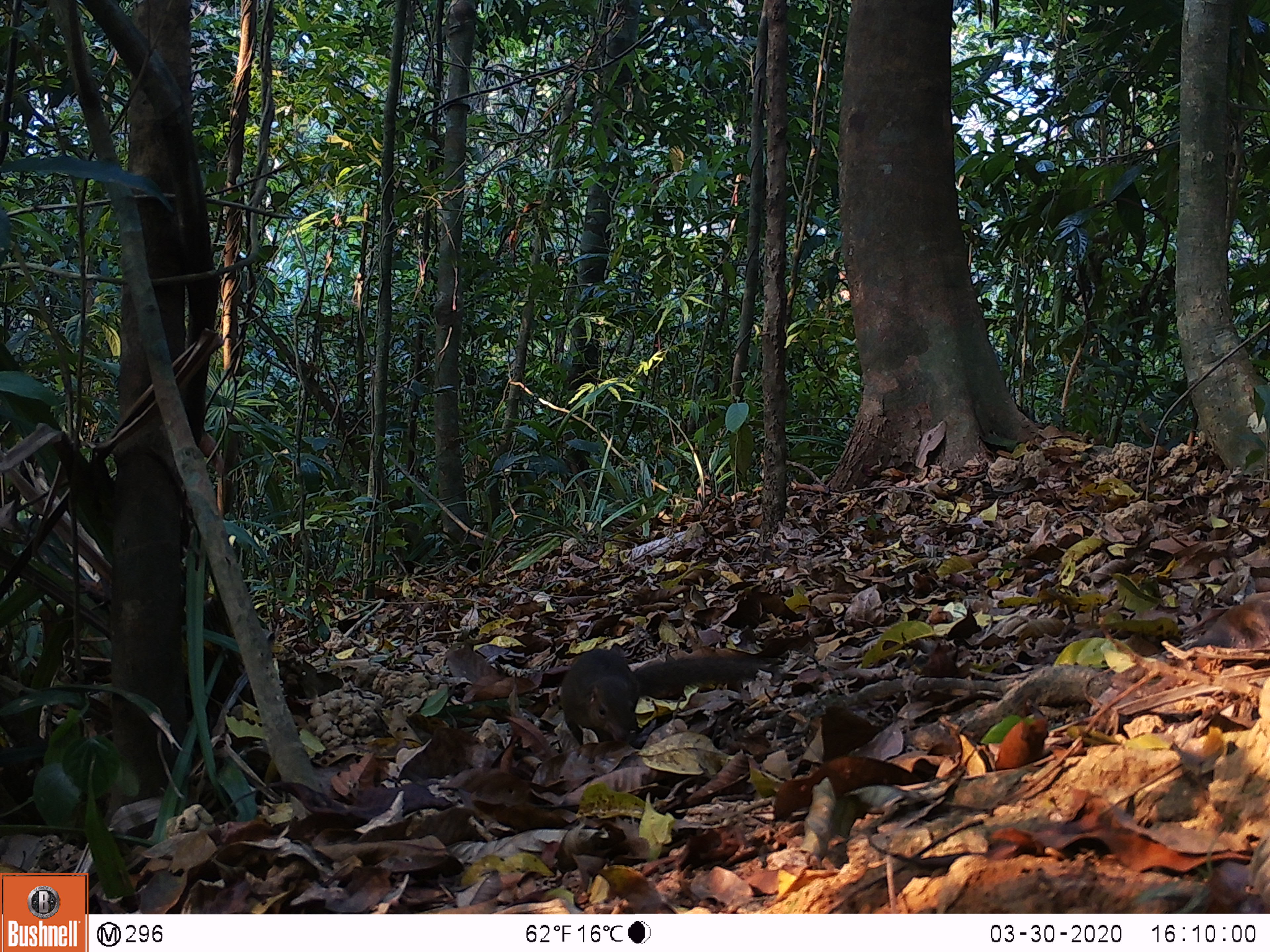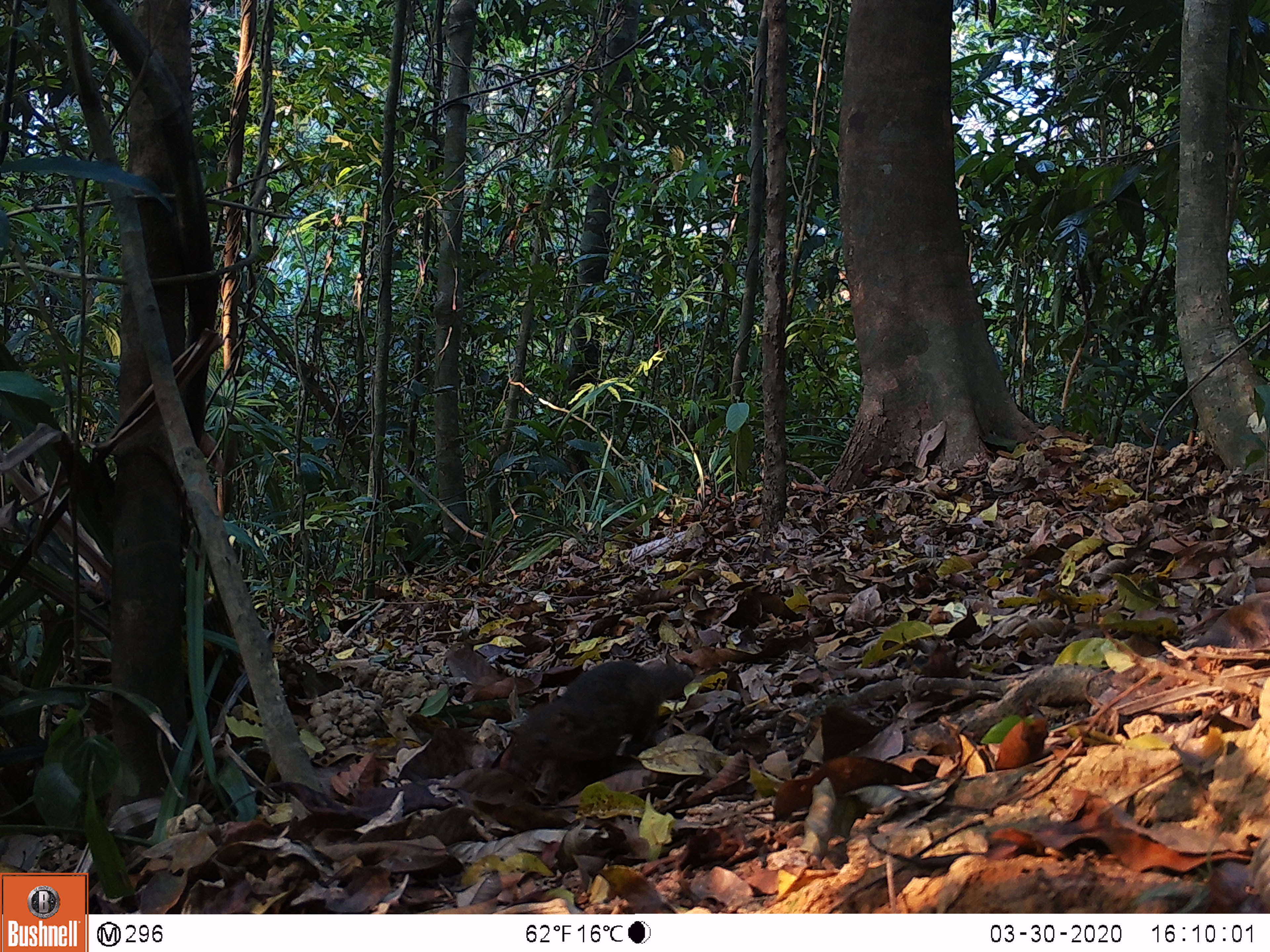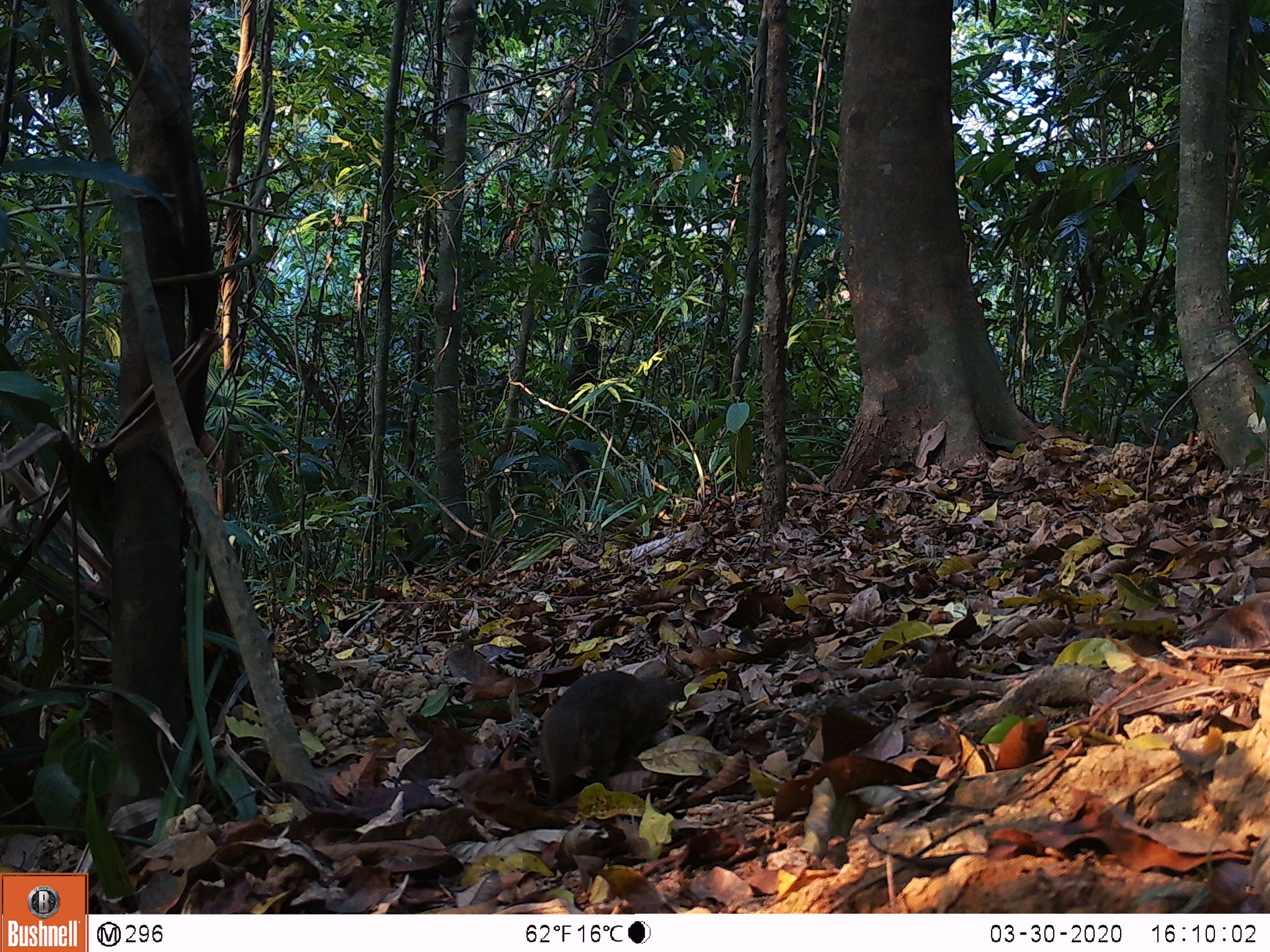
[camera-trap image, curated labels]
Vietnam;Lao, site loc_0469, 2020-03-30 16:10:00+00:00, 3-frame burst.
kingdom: Animalia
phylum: Chordata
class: Mammalia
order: Scandentia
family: Tupaiidae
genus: Tupaia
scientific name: Tupaia belangeri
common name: northern treeshrew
Northern treeshrew (Tupaia belangeri). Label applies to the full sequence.